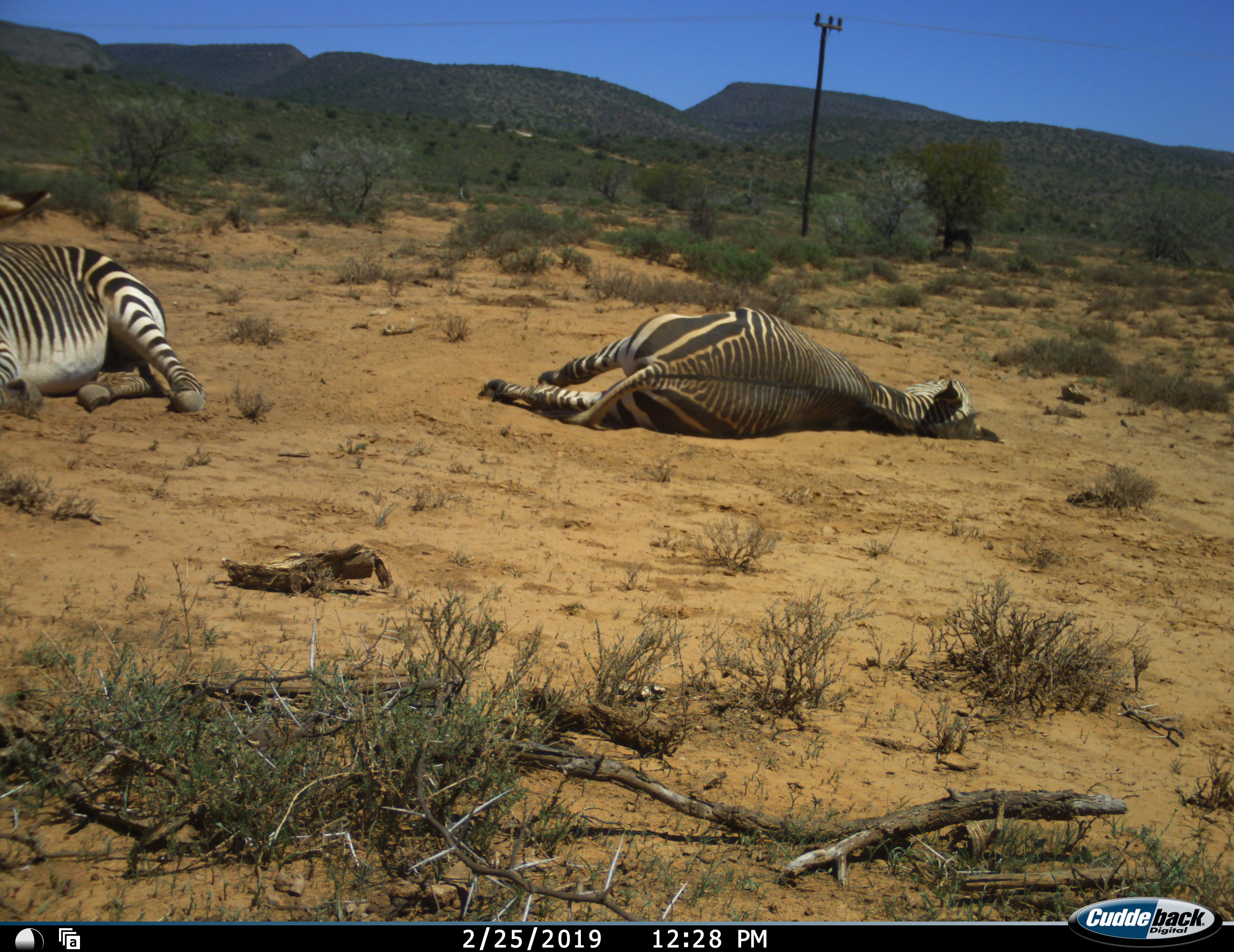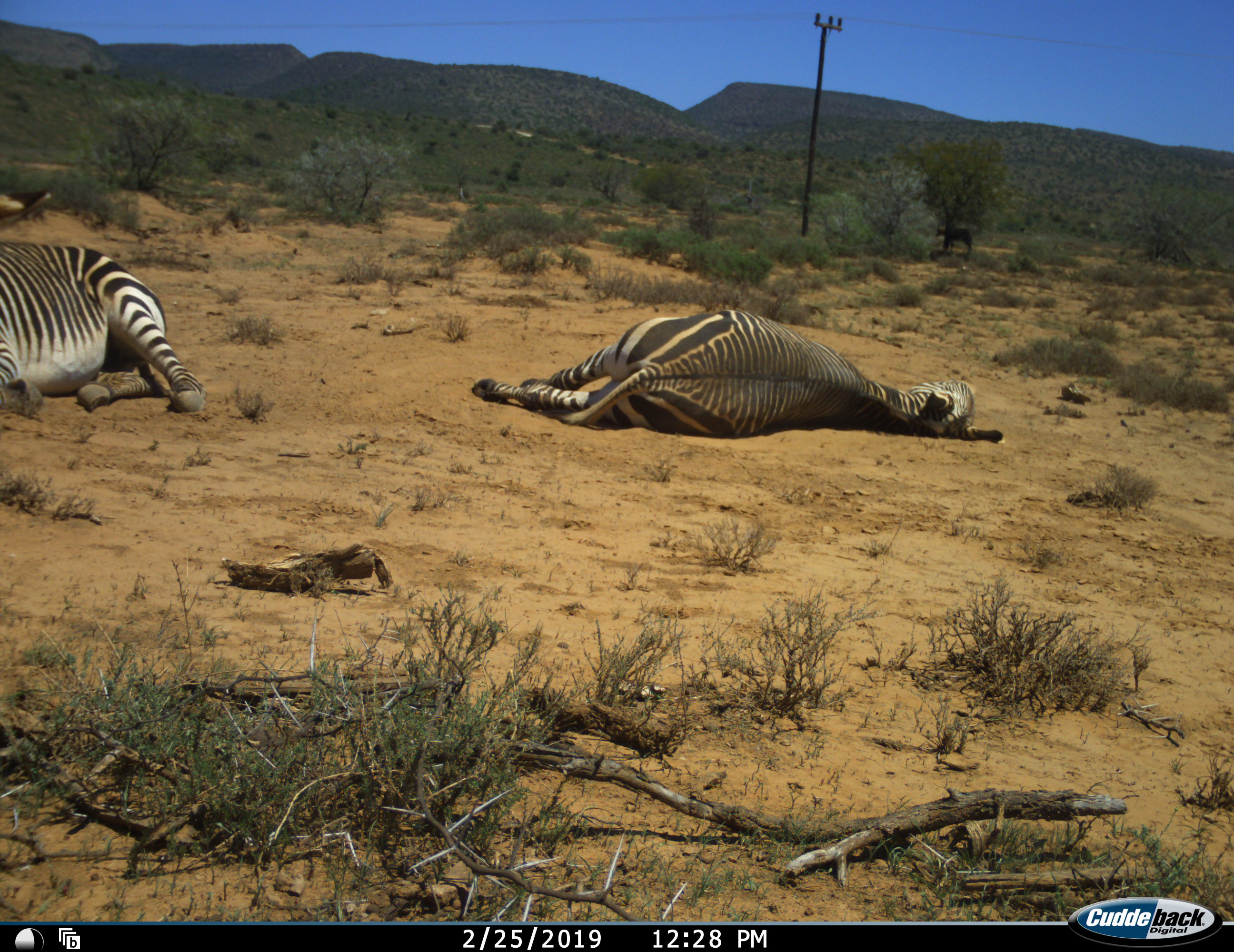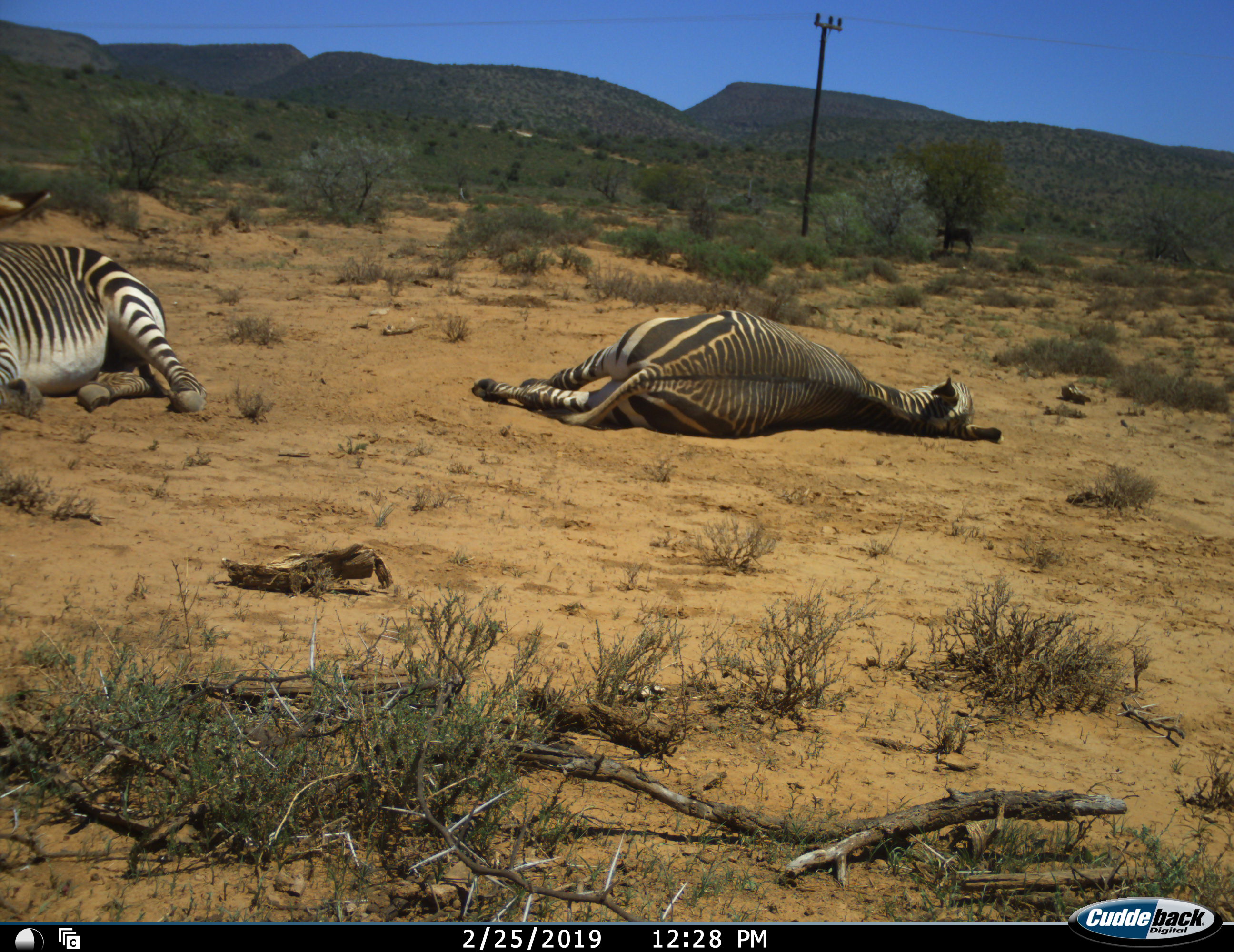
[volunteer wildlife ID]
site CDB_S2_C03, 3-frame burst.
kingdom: Animalia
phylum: Chordata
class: Mammalia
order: Perissodactyla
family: Equidae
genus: Equus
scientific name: Equus zebra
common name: mountain zebra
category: zebramountain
Zebramountain (mountain zebra) (Equus zebra), count 2. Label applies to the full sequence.